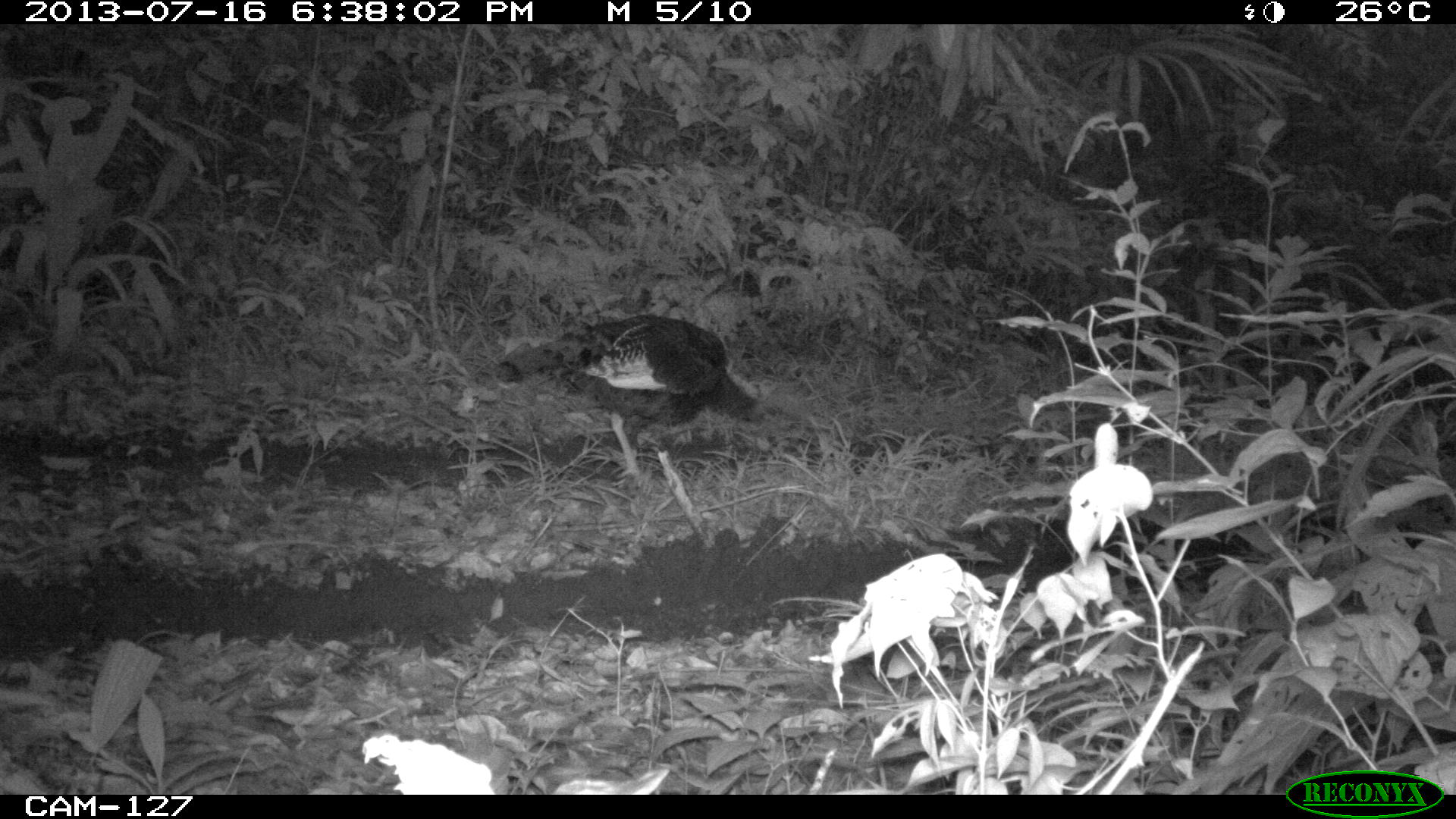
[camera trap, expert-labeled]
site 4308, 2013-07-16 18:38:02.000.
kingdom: Animalia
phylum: Chordata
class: Aves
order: Galliformes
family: Phasianidae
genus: Meleagris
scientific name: Meleagris ocellata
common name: ocellated turkey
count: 1